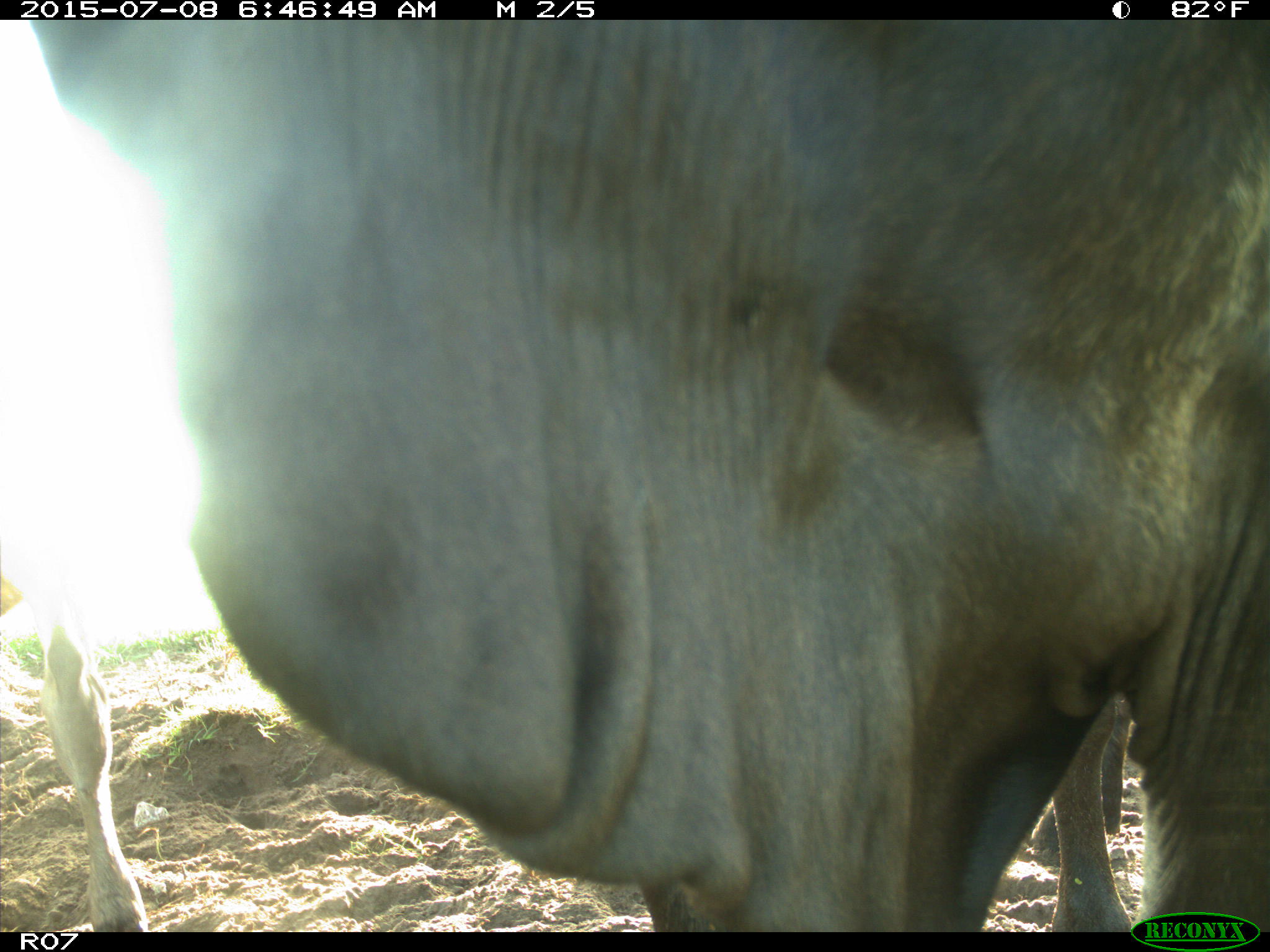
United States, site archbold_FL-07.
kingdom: Animalia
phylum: Chordata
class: Mammalia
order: Artiodactyla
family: Bovidae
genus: Bos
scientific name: Bos taurus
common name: domestic cow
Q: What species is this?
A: Bos taurus (domestic cow).